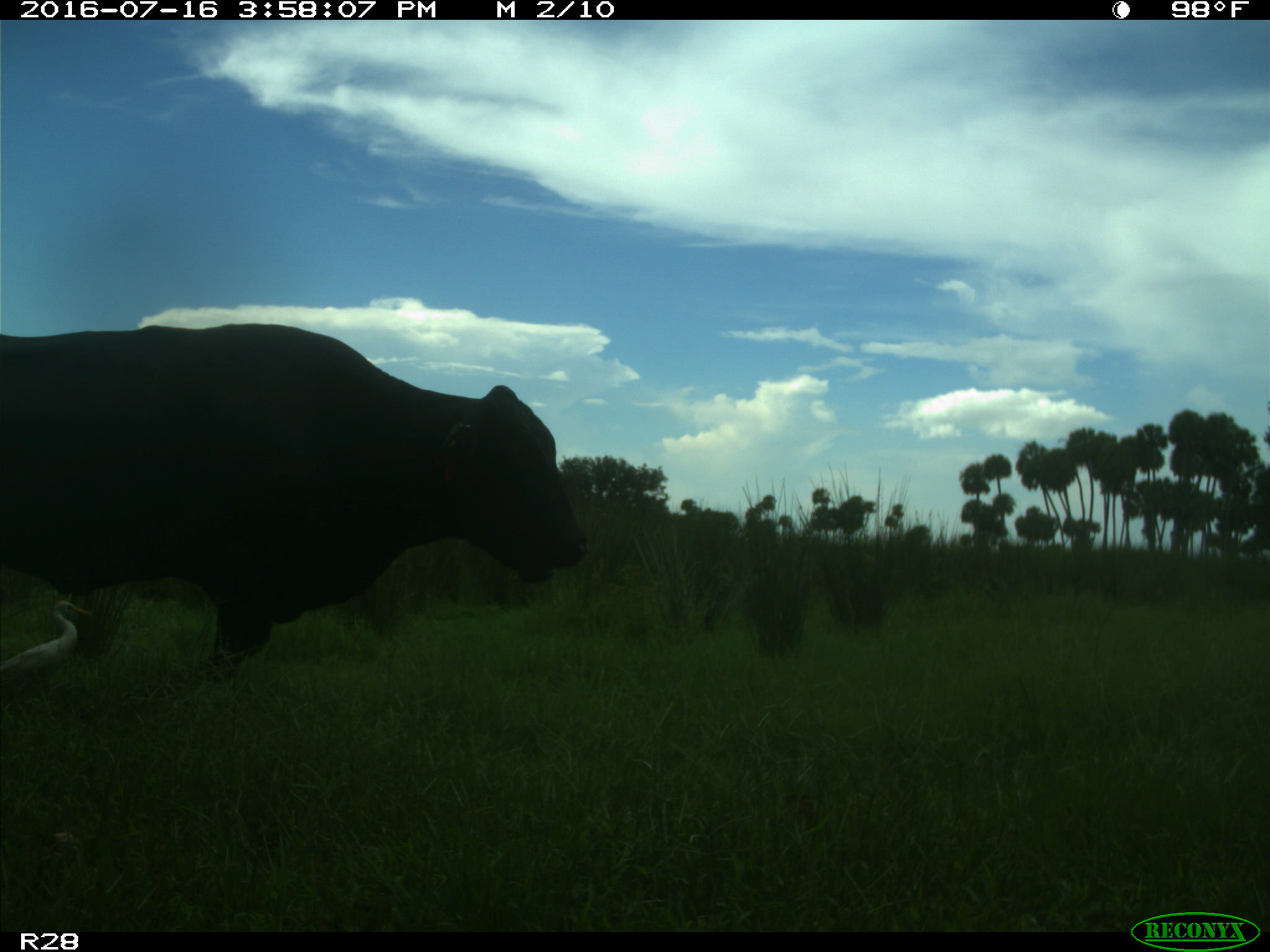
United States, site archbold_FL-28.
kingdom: Animalia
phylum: Chordata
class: Mammalia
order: Artiodactyla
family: Bovidae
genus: Bos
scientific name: Bos taurus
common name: domestic cow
Bos taurus (domestic cow).